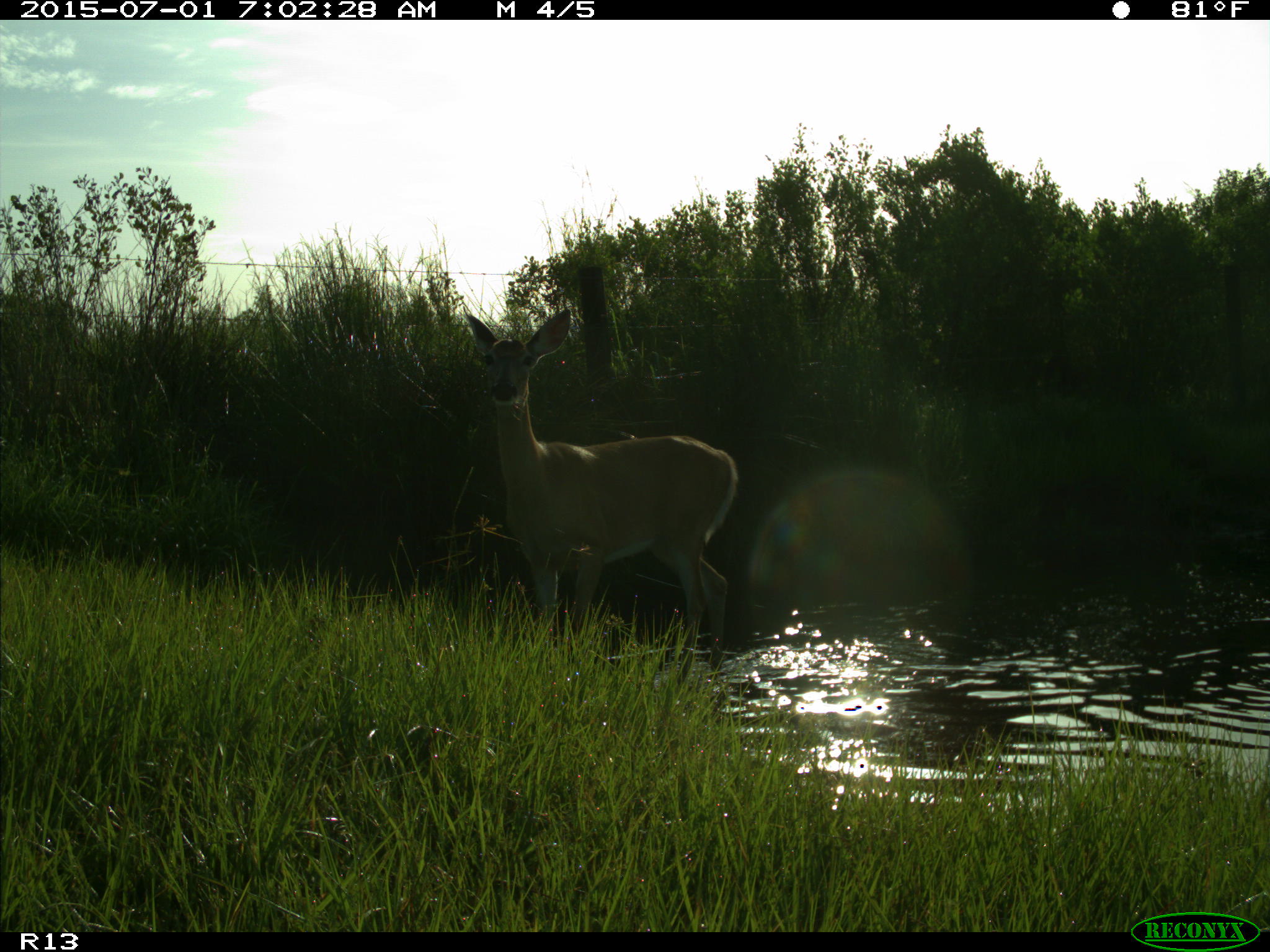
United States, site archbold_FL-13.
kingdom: Animalia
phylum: Chordata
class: Mammalia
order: Artiodactyla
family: Cervidae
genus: Odocoileus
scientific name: Odocoileus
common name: deer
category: unidentified deer